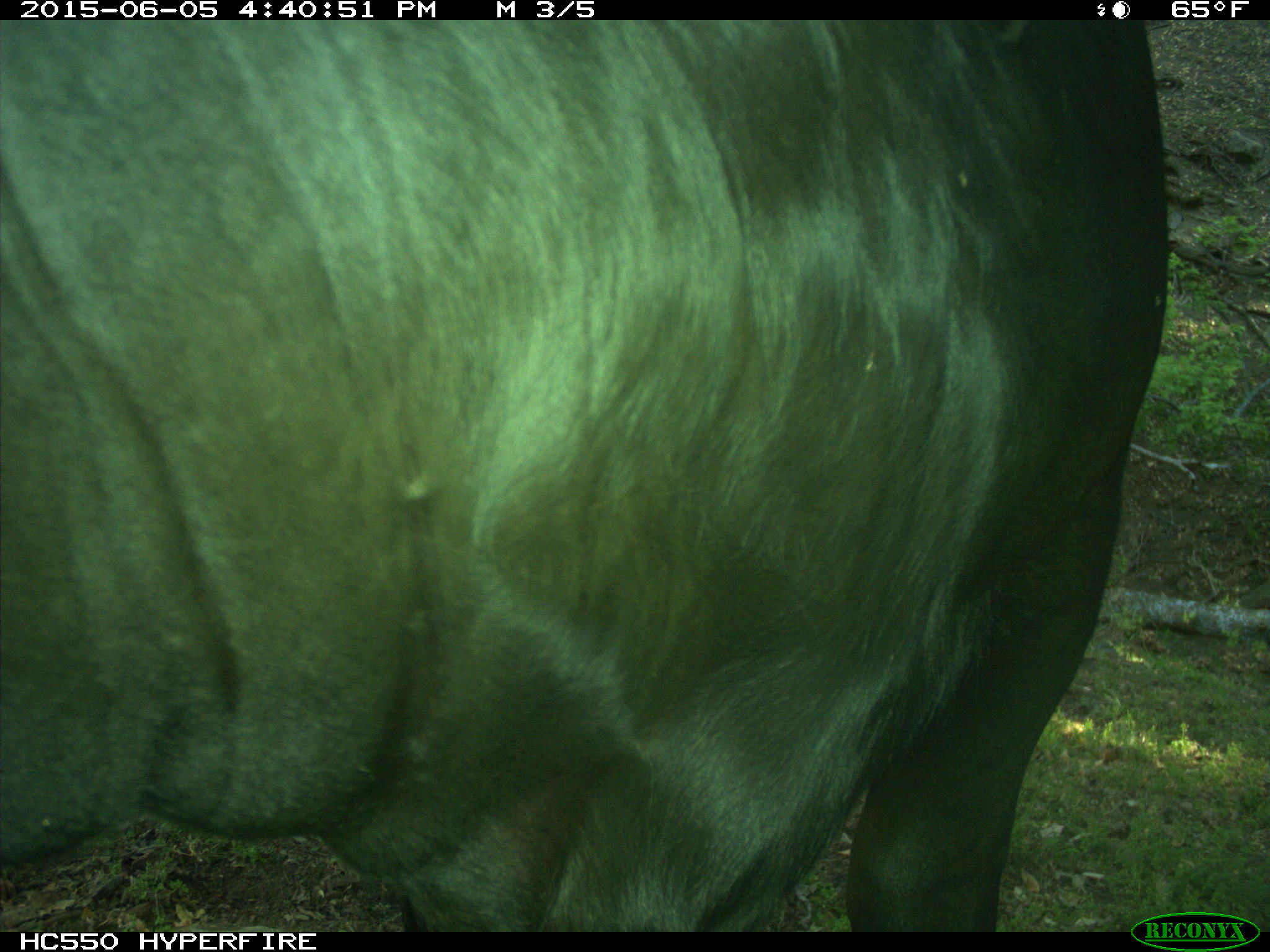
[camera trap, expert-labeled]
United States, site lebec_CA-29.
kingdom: Animalia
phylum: Chordata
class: Mammalia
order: Artiodactyla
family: Bovidae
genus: Bos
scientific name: Bos taurus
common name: domestic cow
Bos taurus (domestic cow).